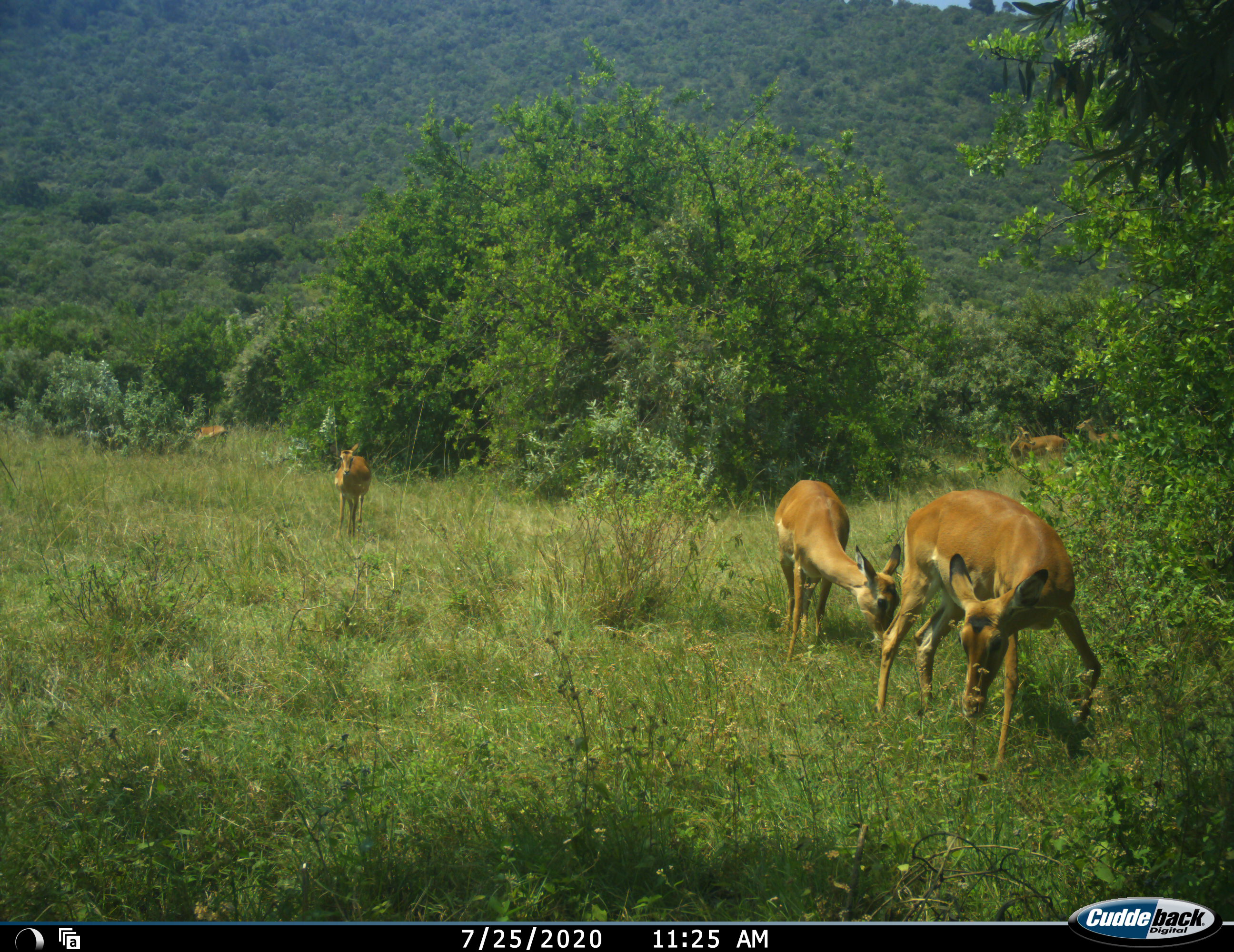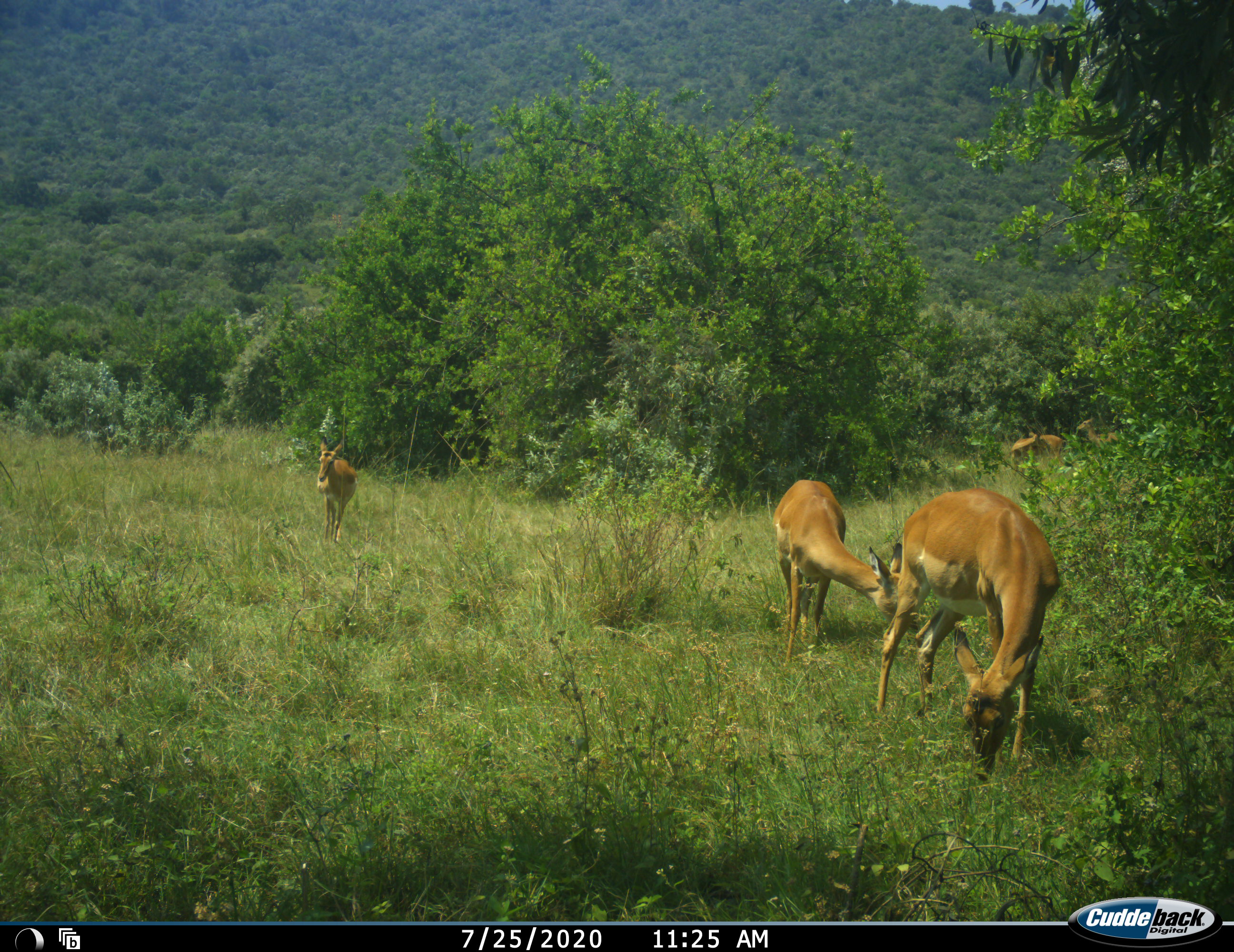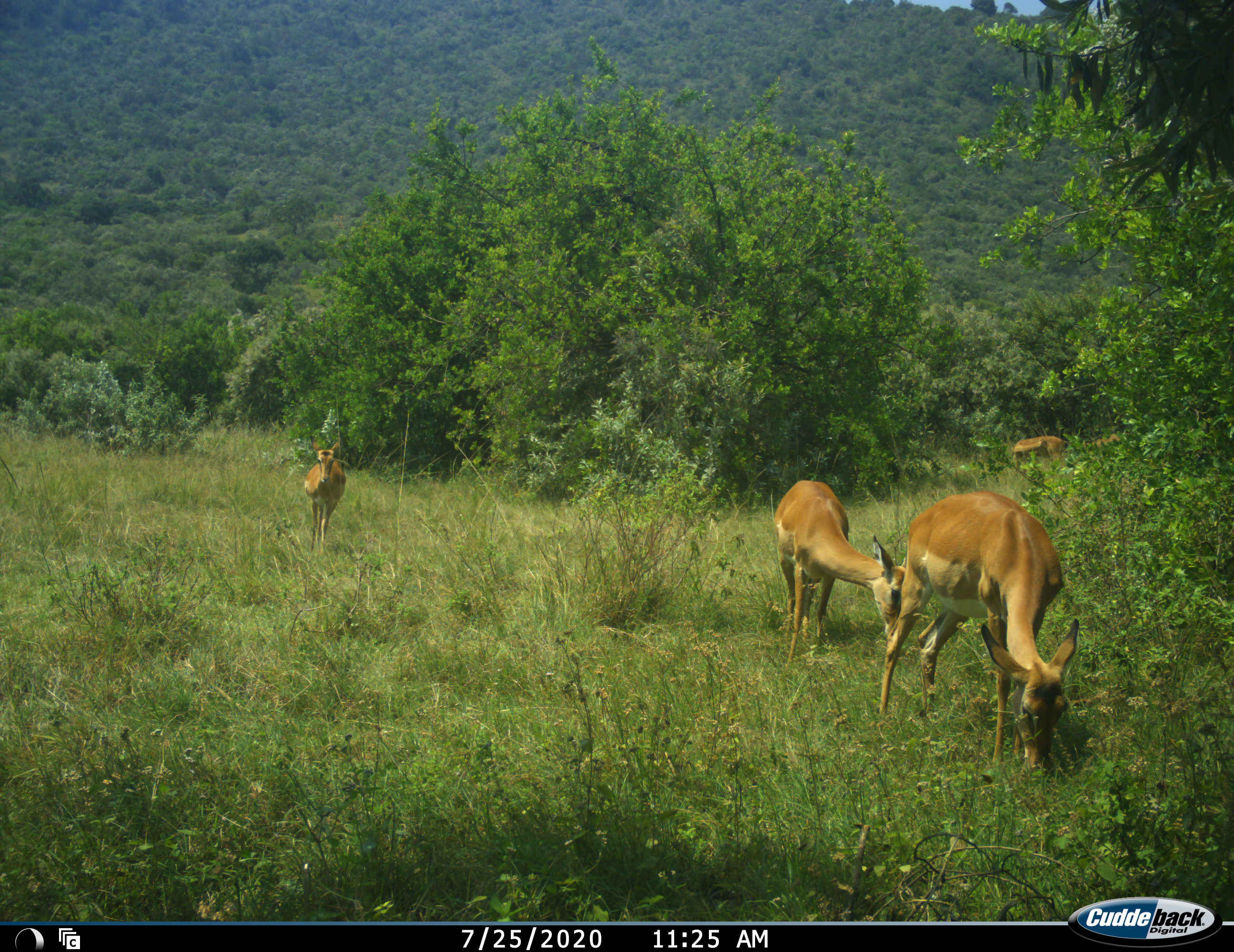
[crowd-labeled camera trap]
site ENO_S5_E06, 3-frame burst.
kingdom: Animalia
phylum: Chordata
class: Mammalia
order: Artiodactyla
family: Bovidae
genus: Aepyceros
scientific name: Aepyceros melampus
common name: impala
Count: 6.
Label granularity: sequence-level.